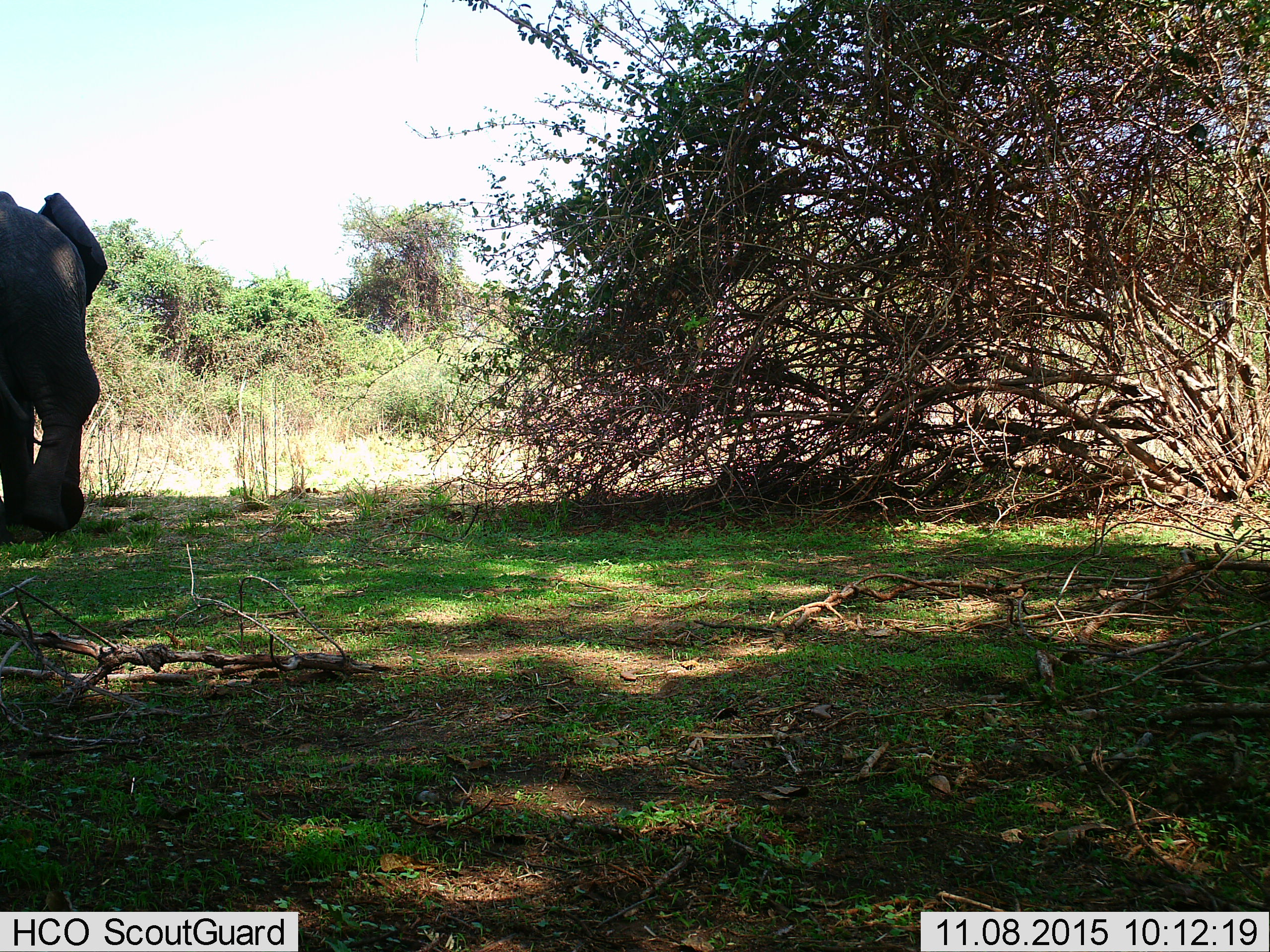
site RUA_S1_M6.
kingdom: Animalia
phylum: Chordata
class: Mammalia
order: Proboscidea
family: Elephantidae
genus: Loxodonta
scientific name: Loxodonta africana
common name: african bush elephant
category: elephant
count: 1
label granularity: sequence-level